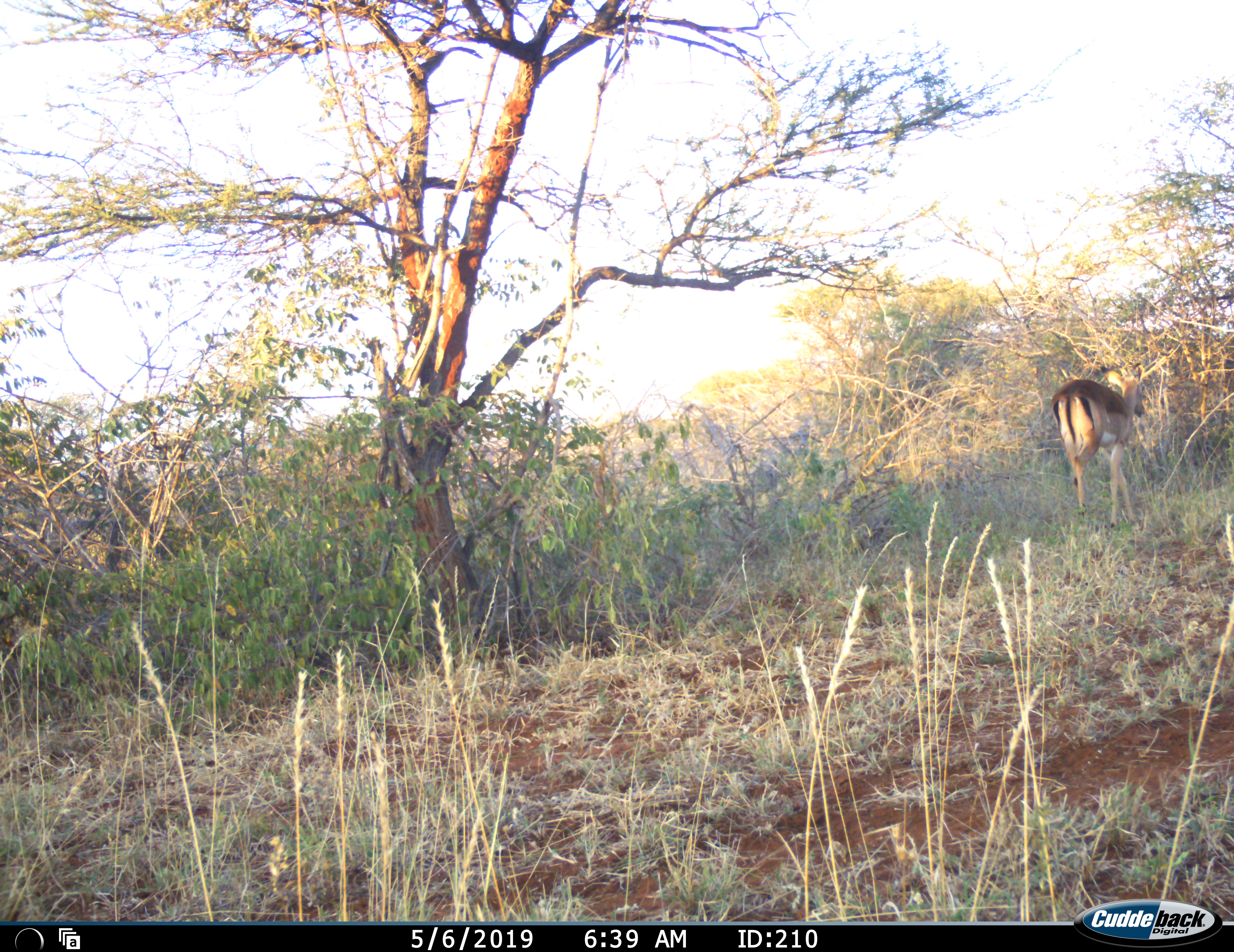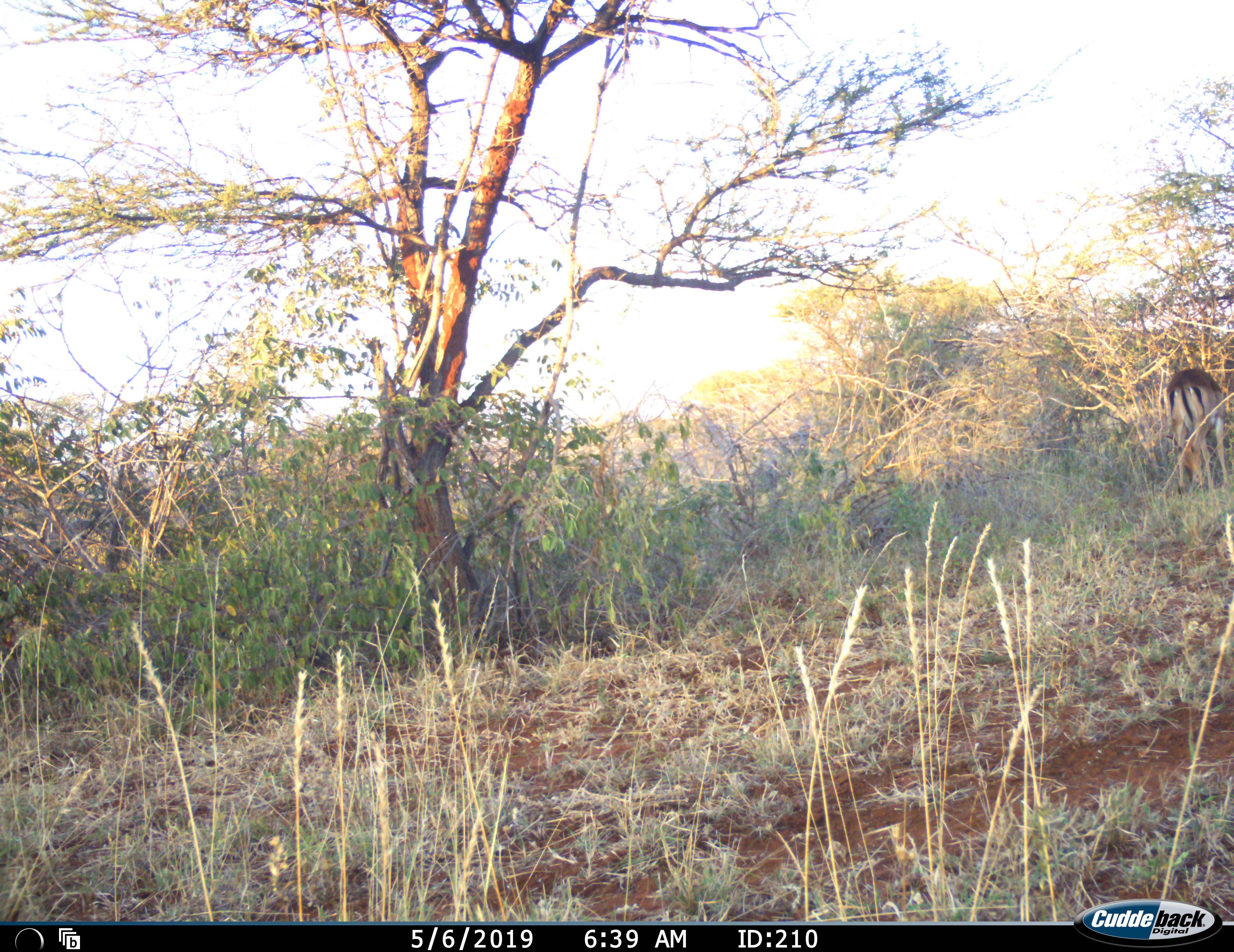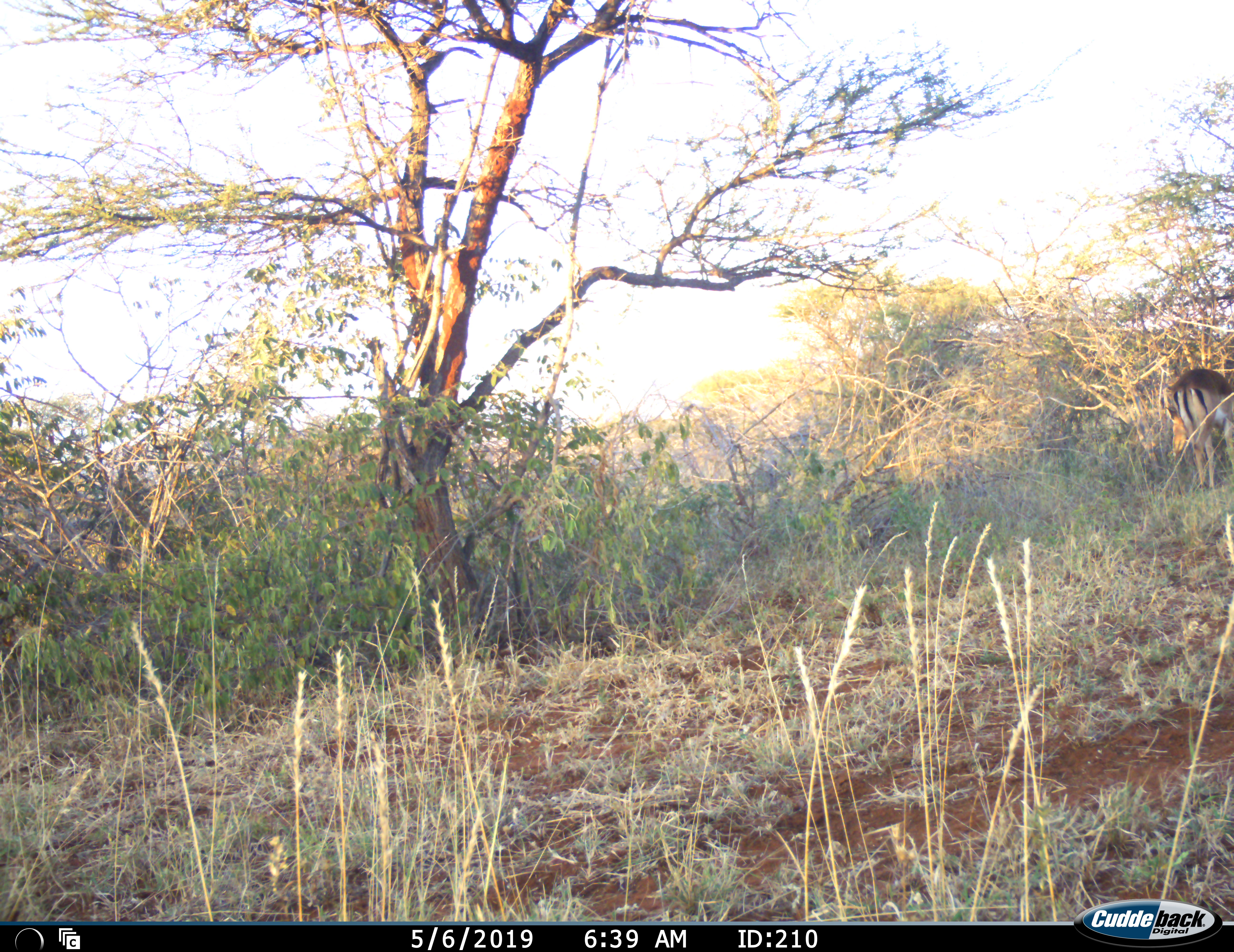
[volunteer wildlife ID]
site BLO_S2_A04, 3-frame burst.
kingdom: Animalia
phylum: Chordata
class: Mammalia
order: Artiodactyla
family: Bovidae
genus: Aepyceros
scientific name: Aepyceros melampus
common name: impala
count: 1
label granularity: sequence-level